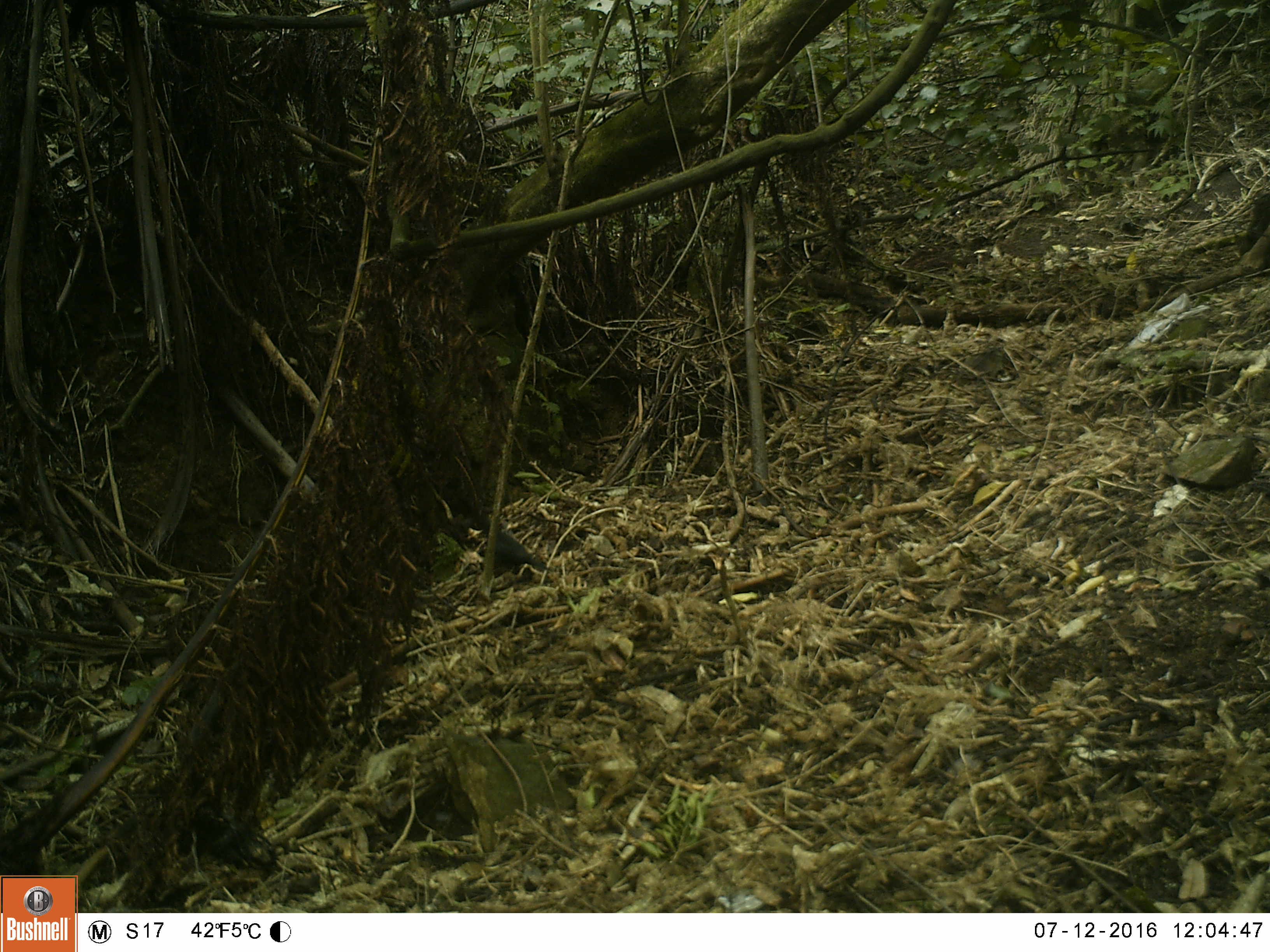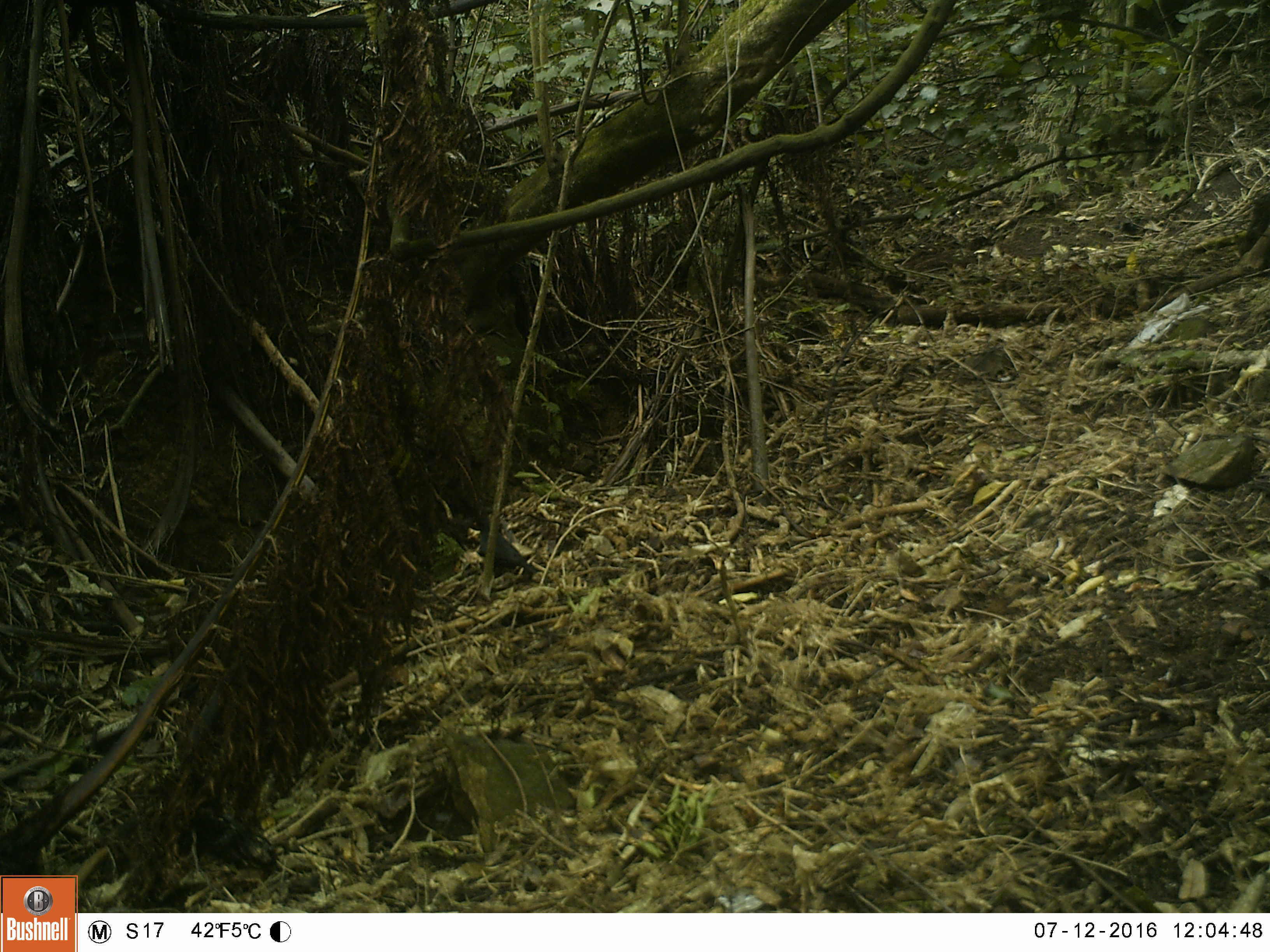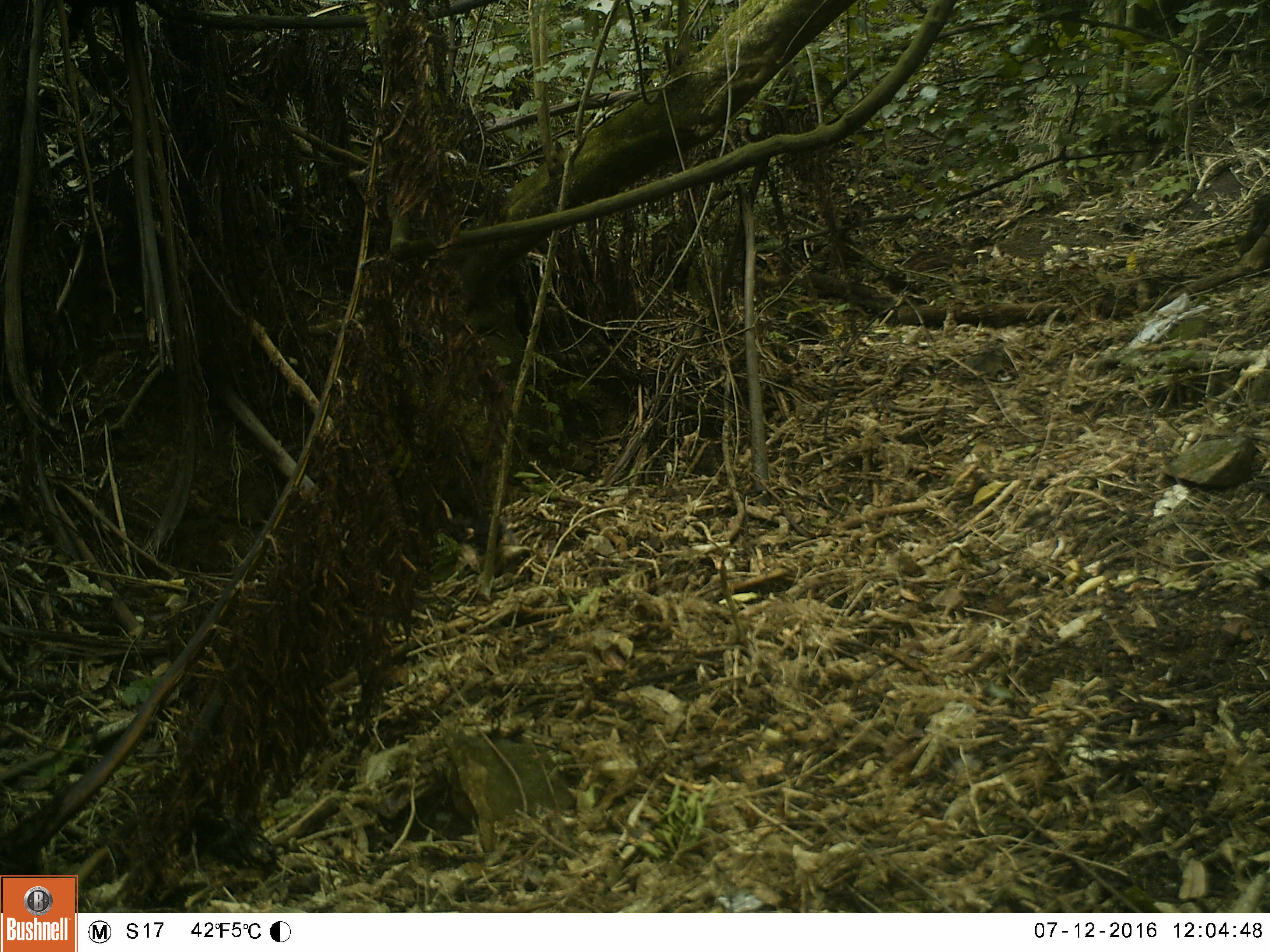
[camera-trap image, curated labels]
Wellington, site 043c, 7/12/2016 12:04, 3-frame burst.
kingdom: Animalia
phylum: Chordata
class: Aves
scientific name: Aves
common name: bird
Bird (Aves).